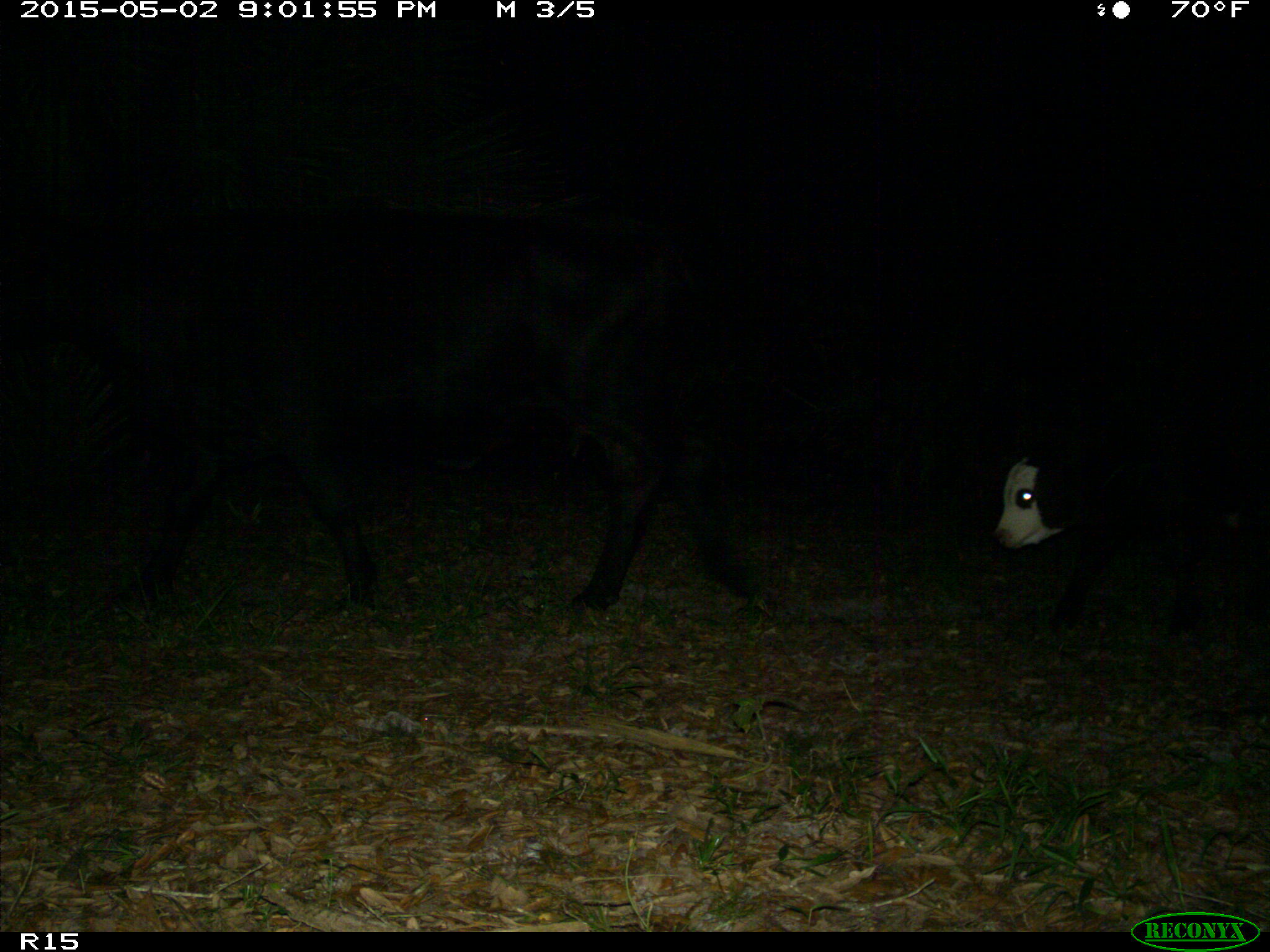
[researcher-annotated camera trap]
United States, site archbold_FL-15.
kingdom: Animalia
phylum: Chordata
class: Mammalia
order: Artiodactyla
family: Bovidae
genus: Bos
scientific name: Bos taurus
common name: domestic cow